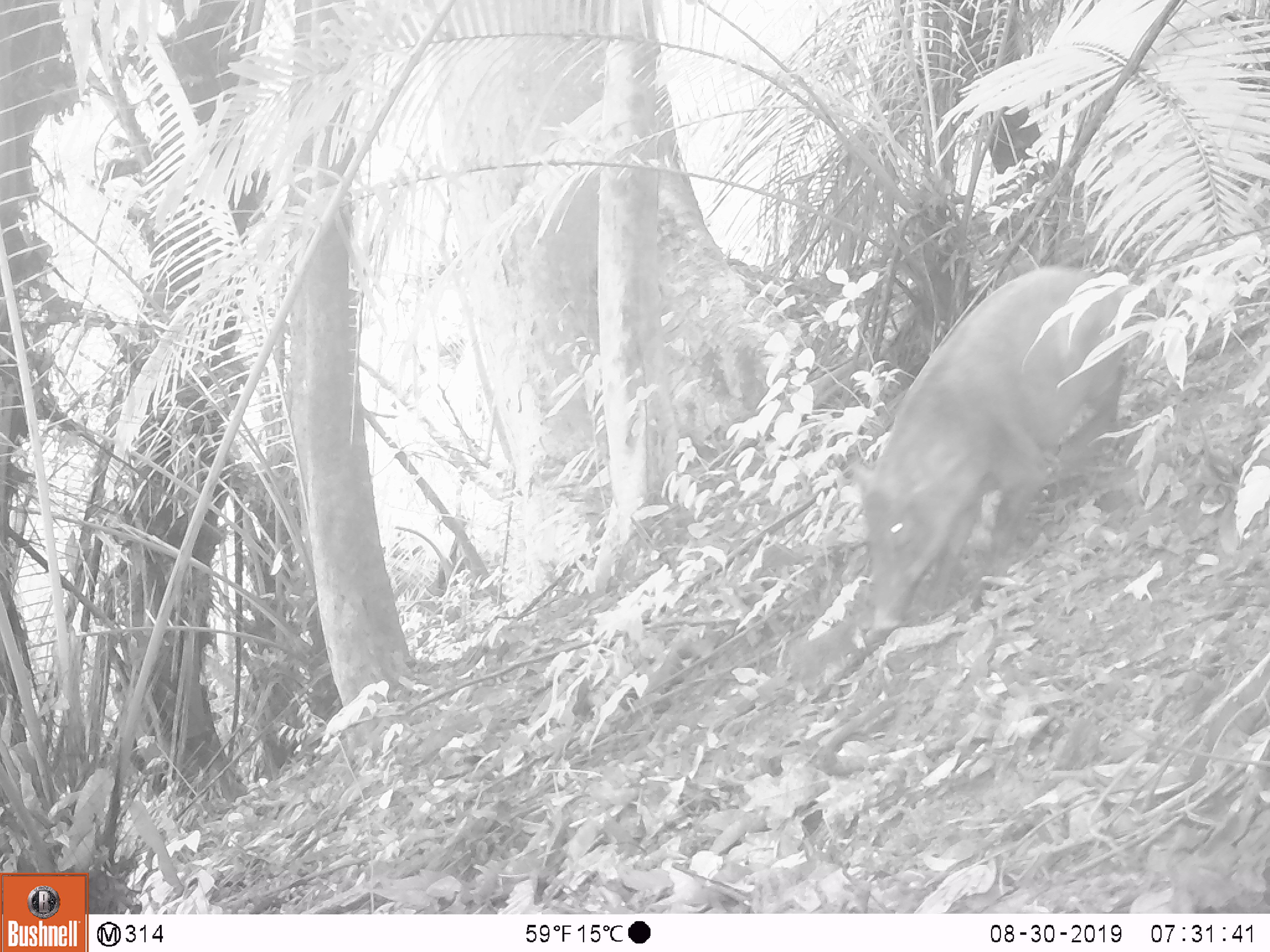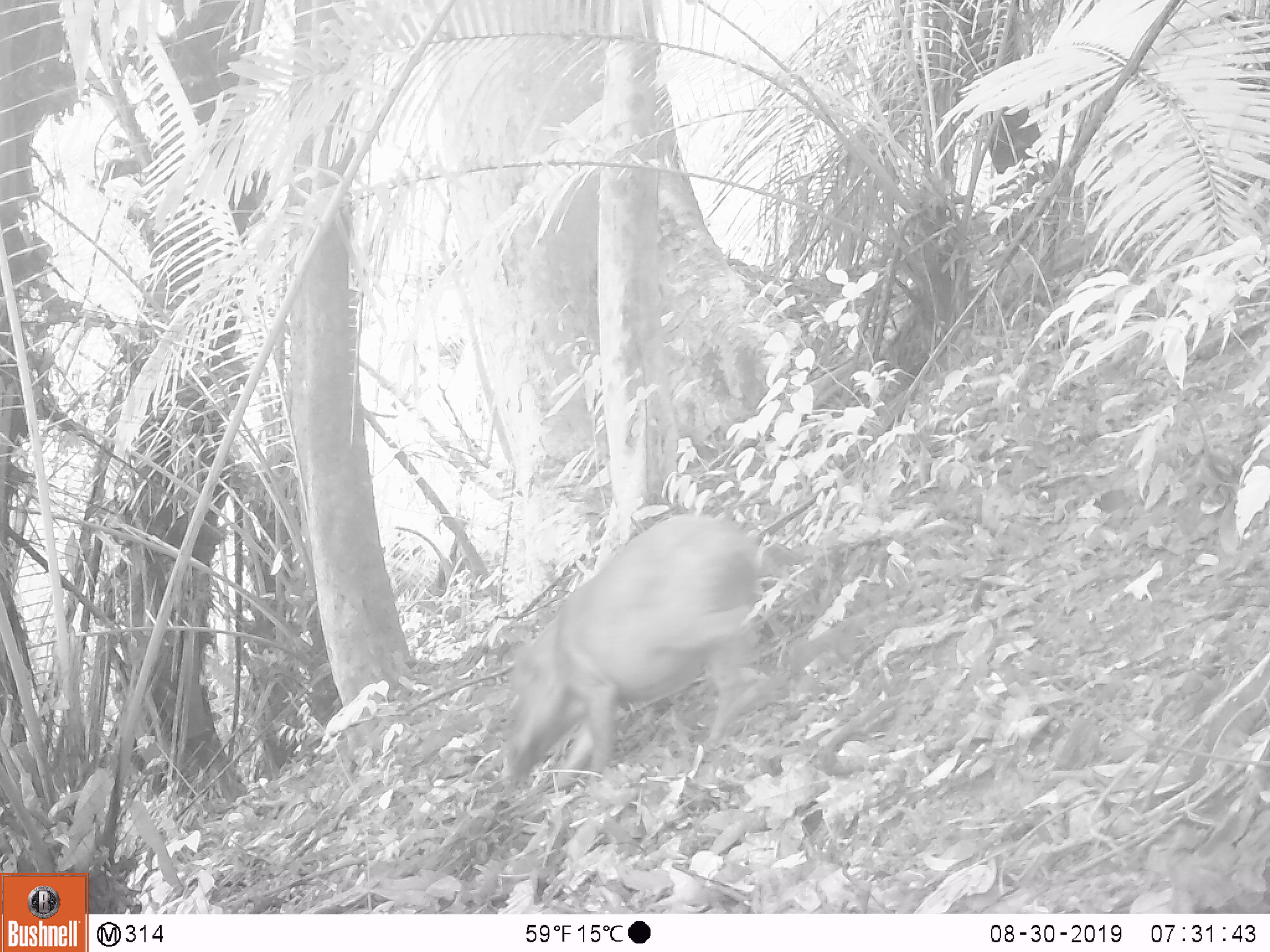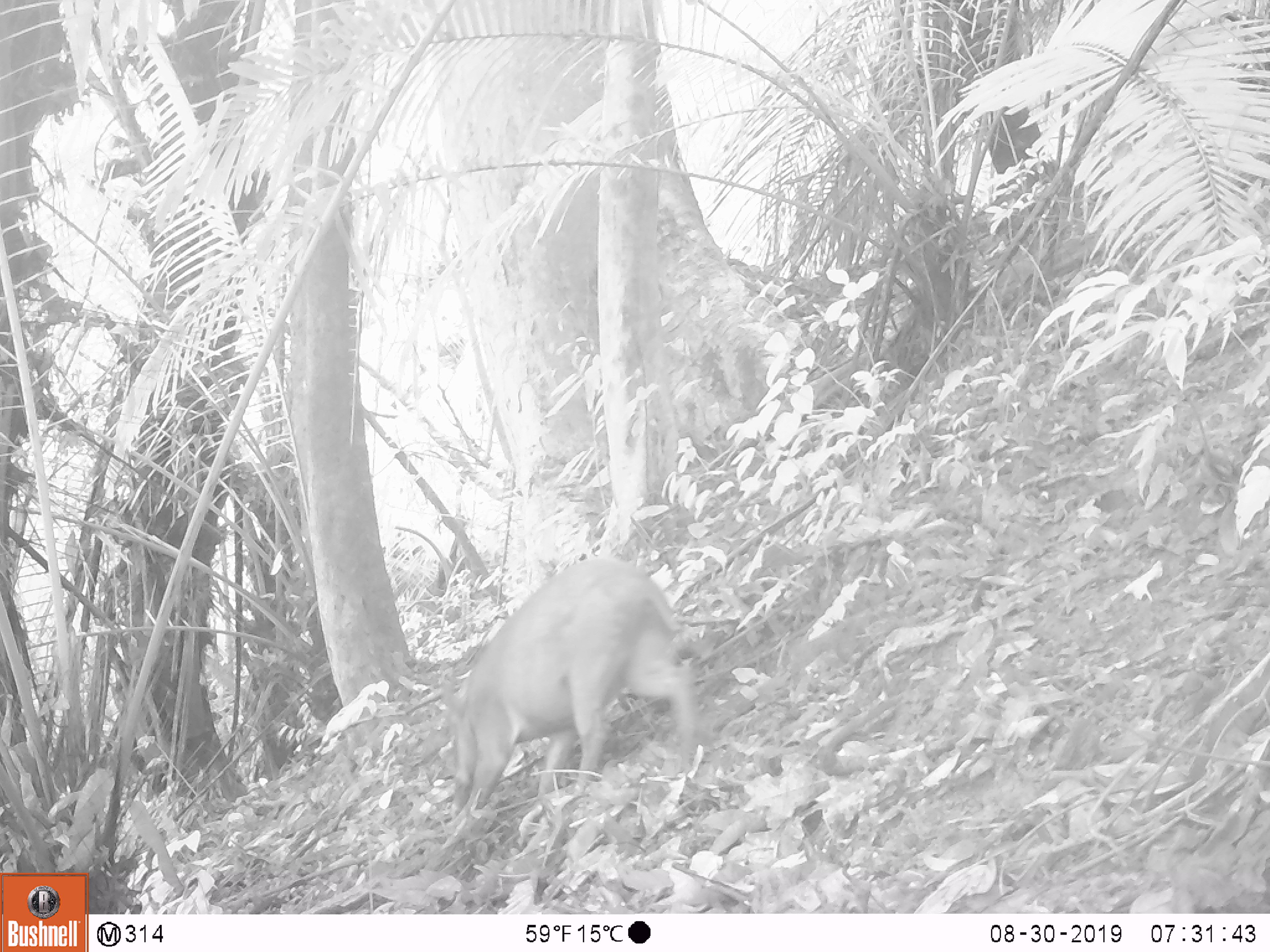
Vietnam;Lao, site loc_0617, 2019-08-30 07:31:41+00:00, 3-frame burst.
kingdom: Animalia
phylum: Chordata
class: Mammalia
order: Artiodactyla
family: Suidae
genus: Sus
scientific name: Sus scrofa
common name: eurasian wild pig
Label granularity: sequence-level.